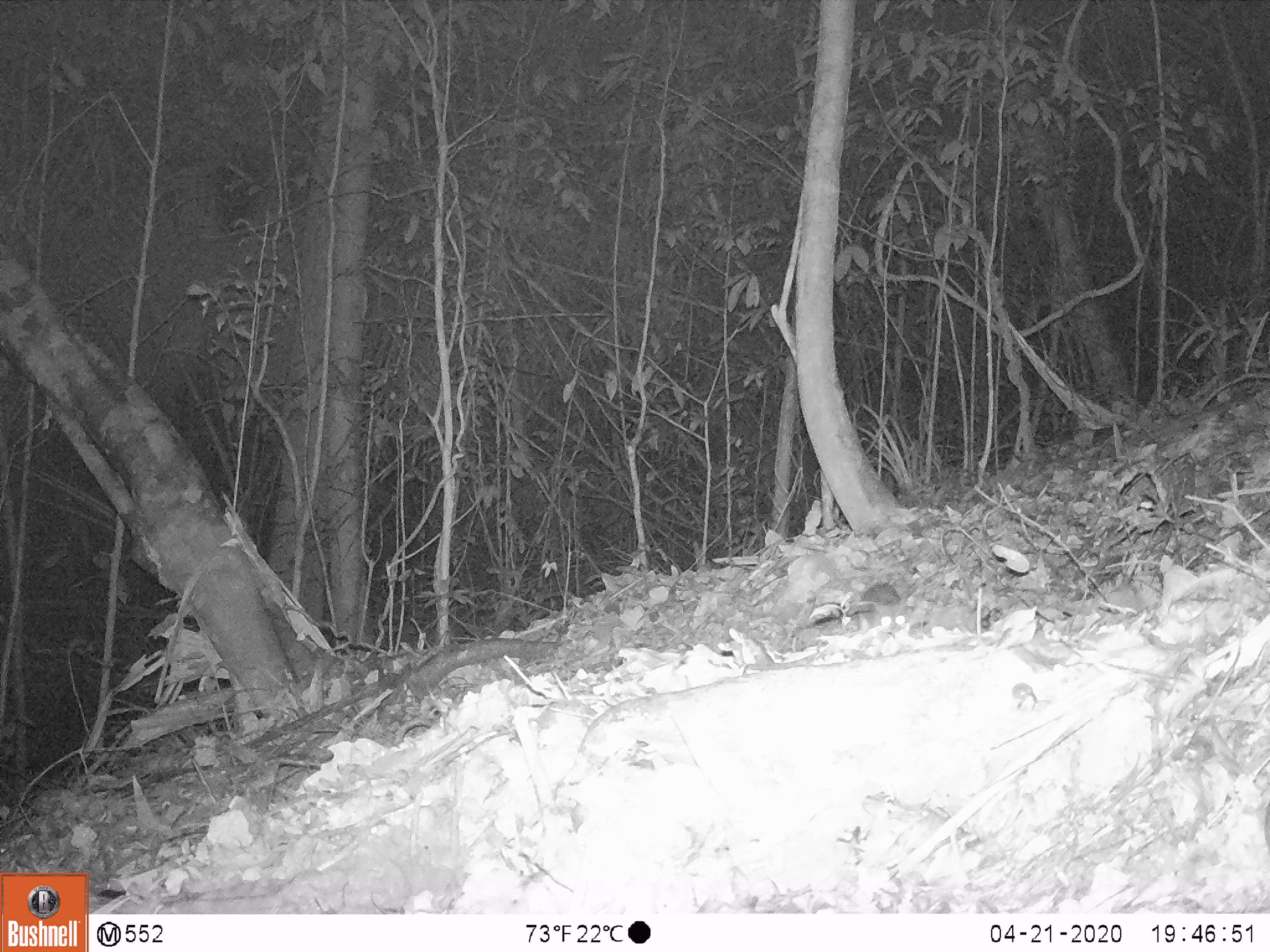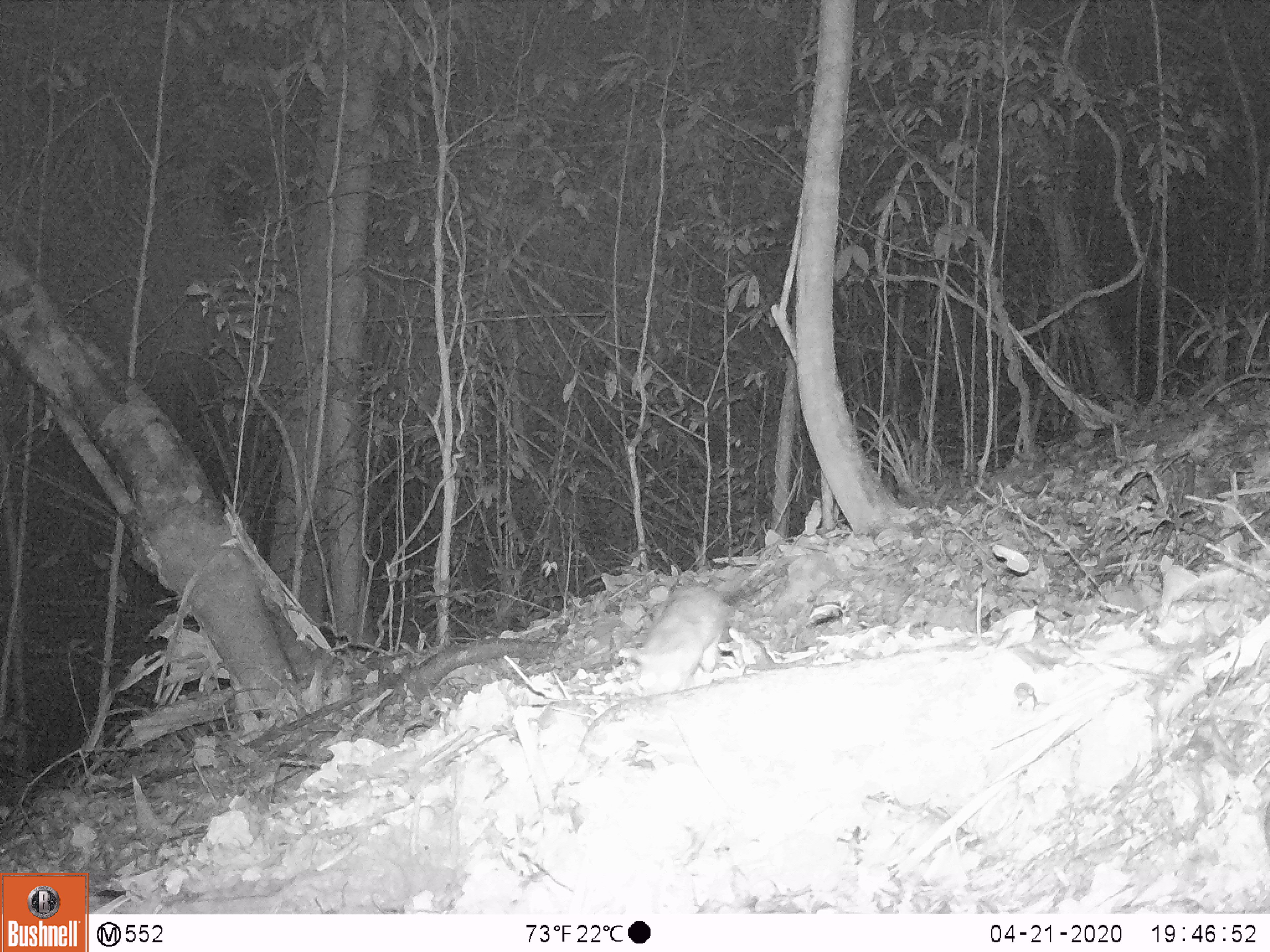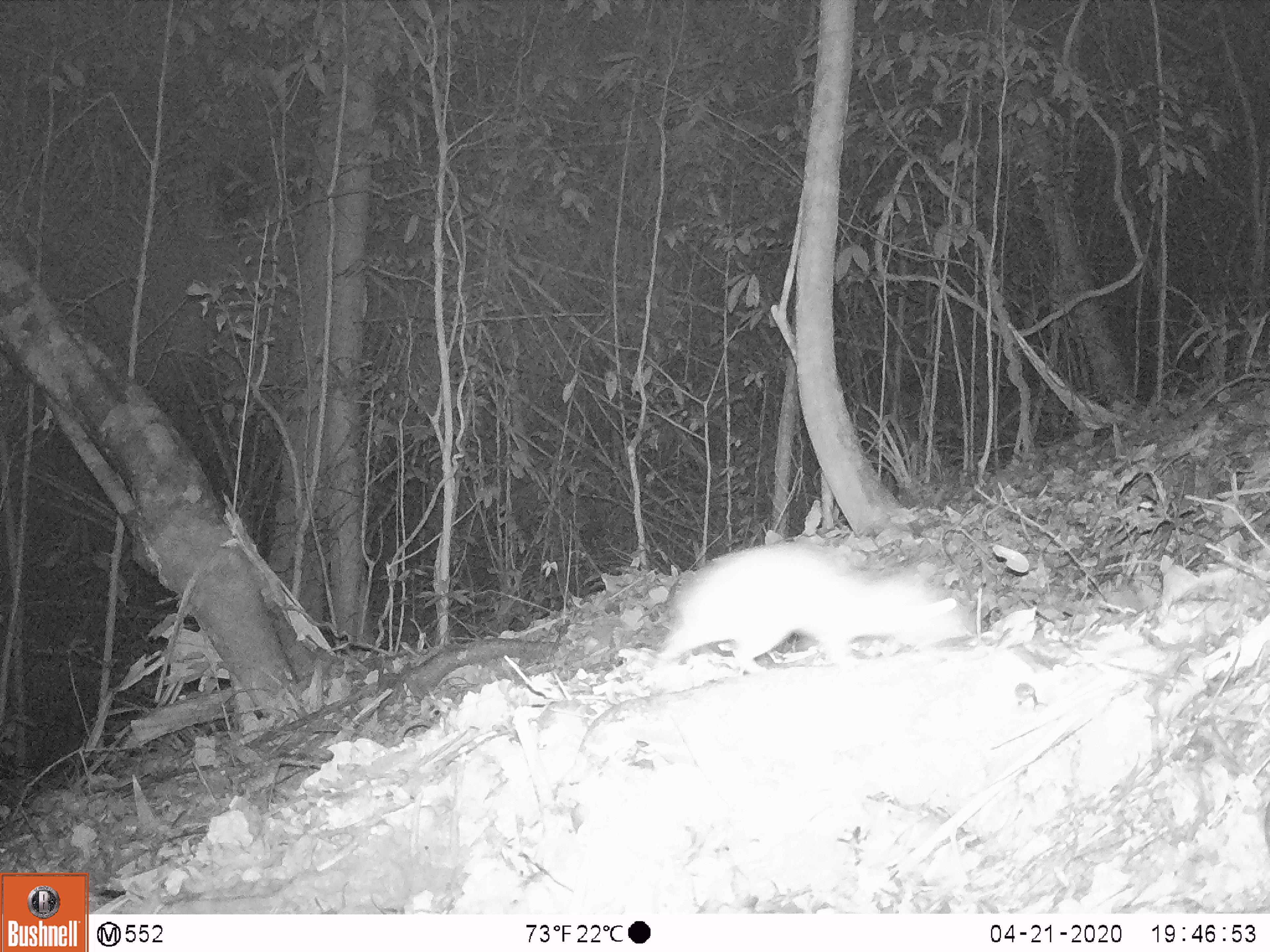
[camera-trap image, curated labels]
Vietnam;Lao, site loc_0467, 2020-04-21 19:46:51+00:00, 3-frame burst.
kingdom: Animalia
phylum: Chordata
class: Mammalia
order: Rodentia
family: Muridae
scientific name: Muridae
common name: old-world mice and rats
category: unidentified murid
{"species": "unidentified murid (old-world mice and rats) (Muridae)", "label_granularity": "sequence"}